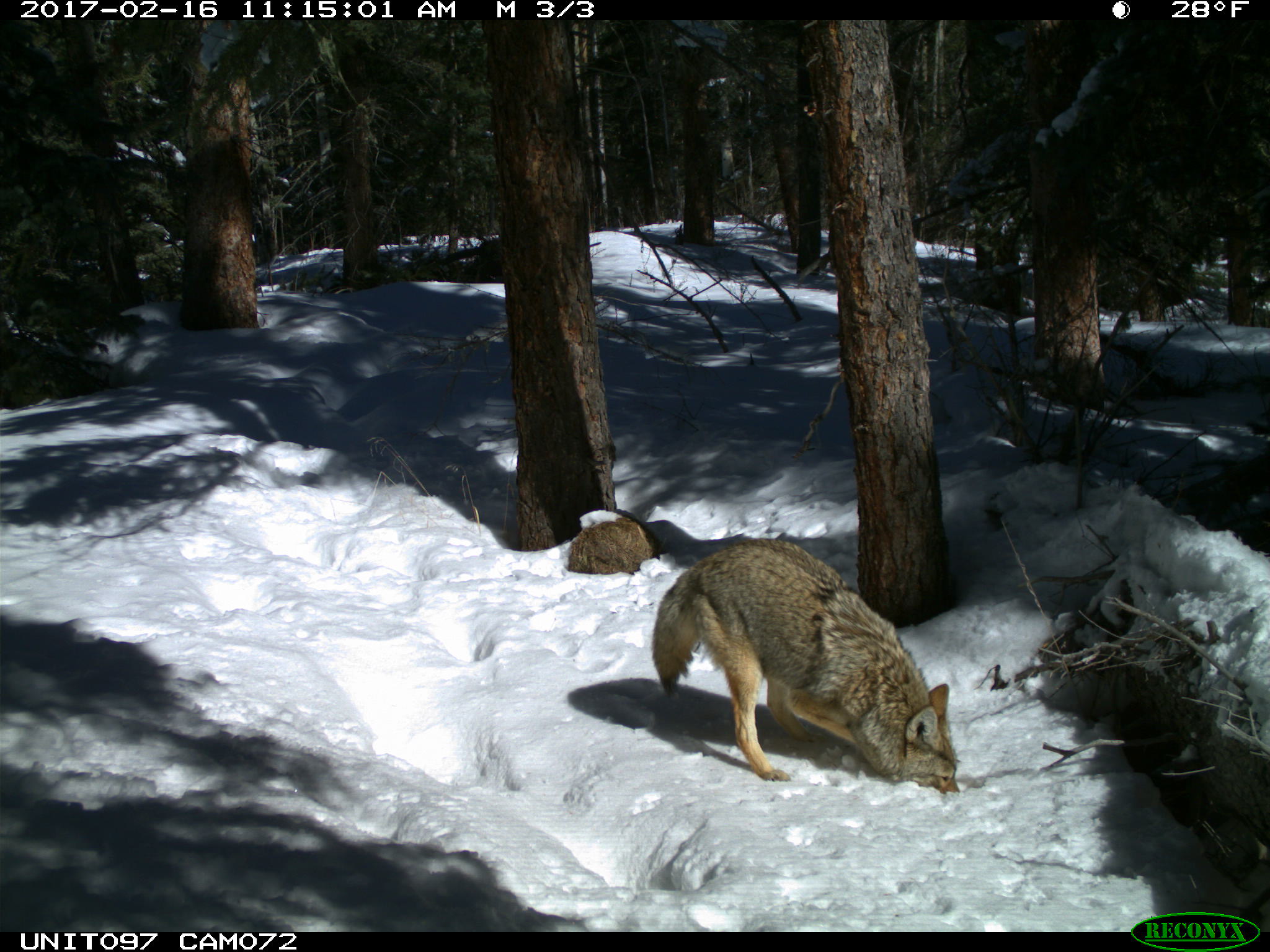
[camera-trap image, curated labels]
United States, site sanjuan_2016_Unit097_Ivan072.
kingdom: Animalia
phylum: Chordata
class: Mammalia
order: Carnivora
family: Canidae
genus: Canis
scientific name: Canis latrans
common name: coyote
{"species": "Canis latrans (coyote)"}